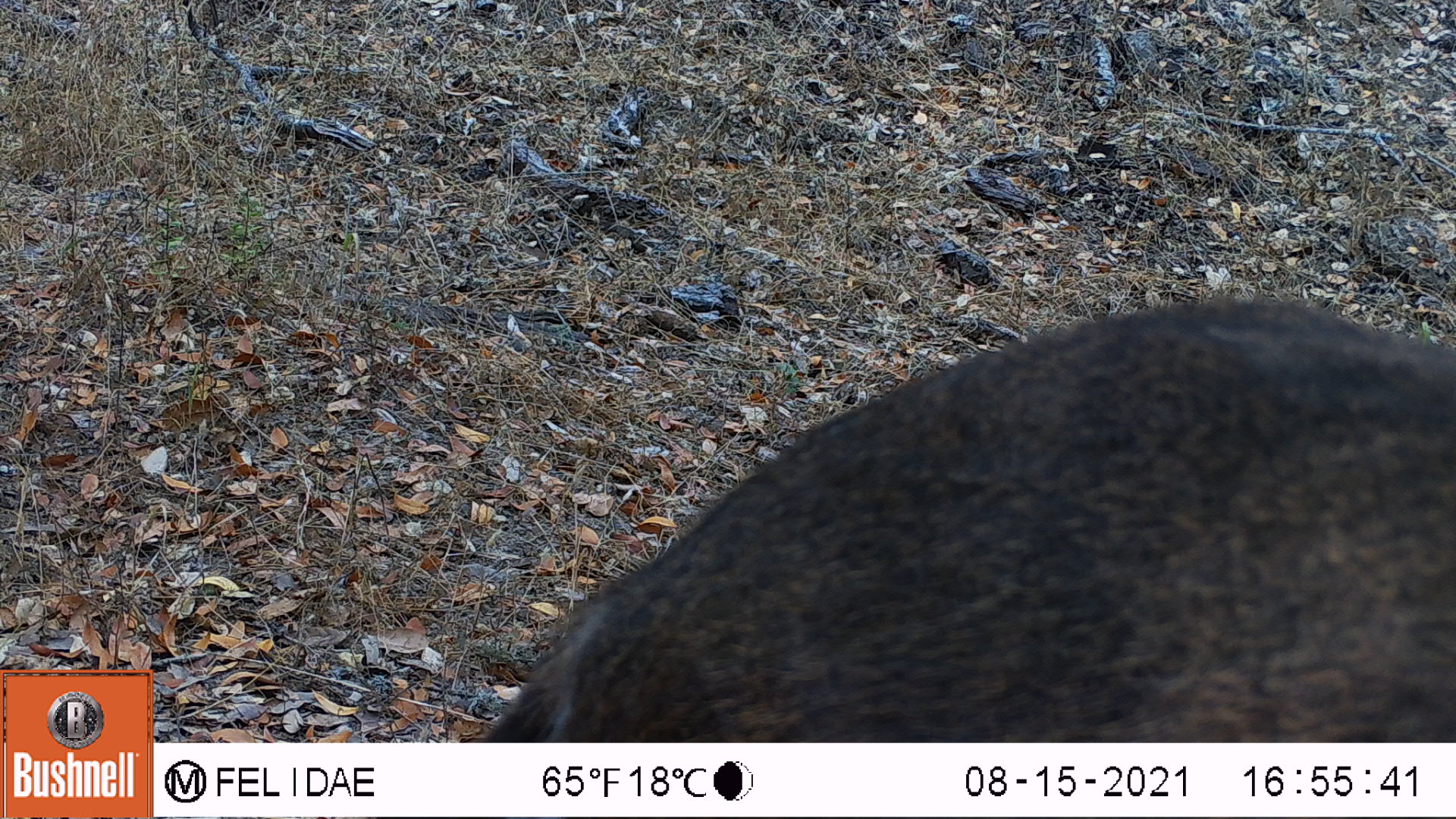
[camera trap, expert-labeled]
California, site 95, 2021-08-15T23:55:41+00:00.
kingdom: Animalia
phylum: Chordata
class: Mammalia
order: Artiodactyla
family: Cervidae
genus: Odocoileus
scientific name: Odocoileus hemionus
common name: mule deer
Mule deer (Odocoileus hemionus).